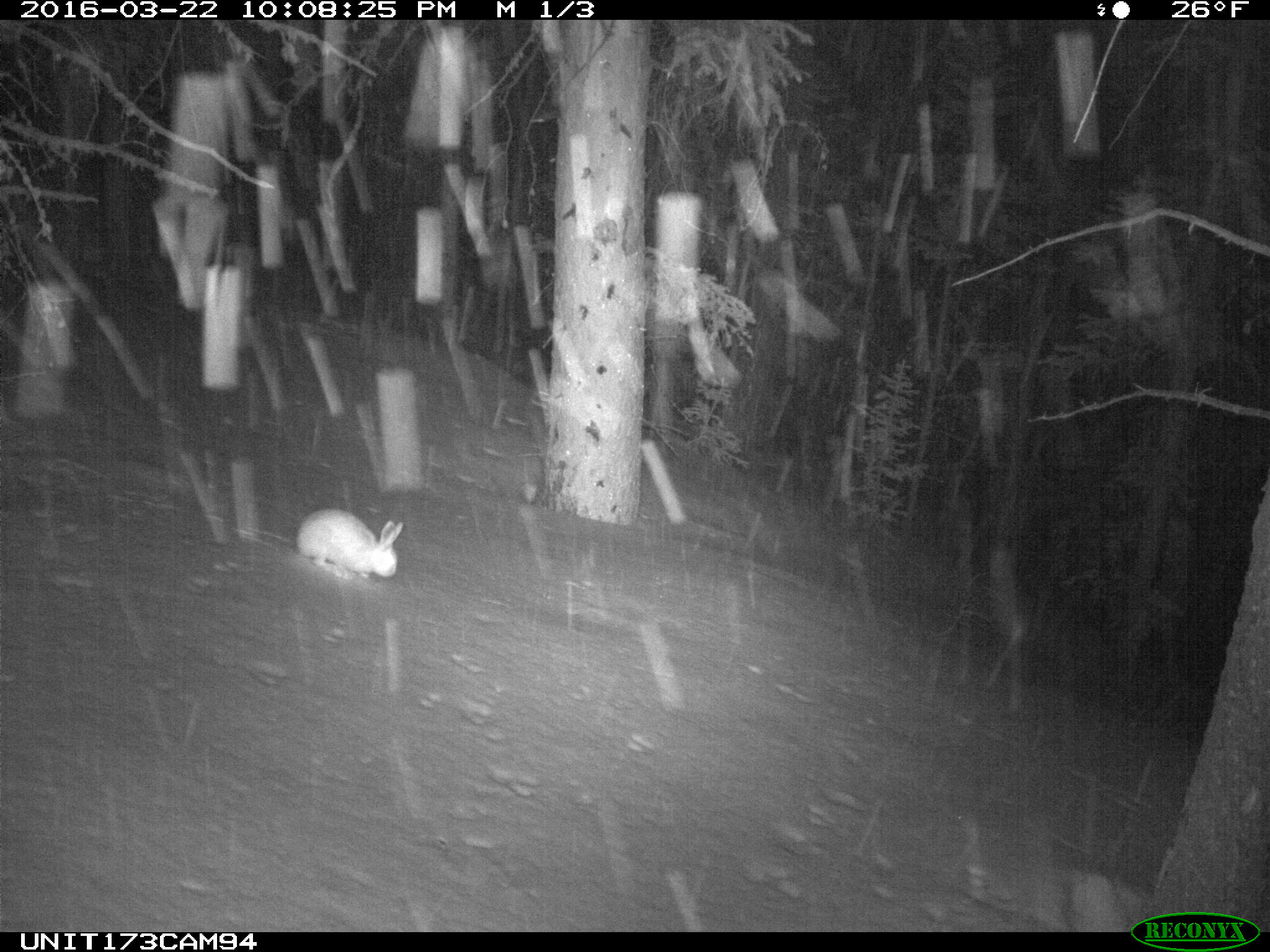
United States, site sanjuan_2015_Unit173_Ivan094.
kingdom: Animalia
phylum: Chordata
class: Mammalia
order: Lagomorpha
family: Leporidae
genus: Lepus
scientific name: Lepus americanus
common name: snowshoe hare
Lepus americanus (snowshoe hare).